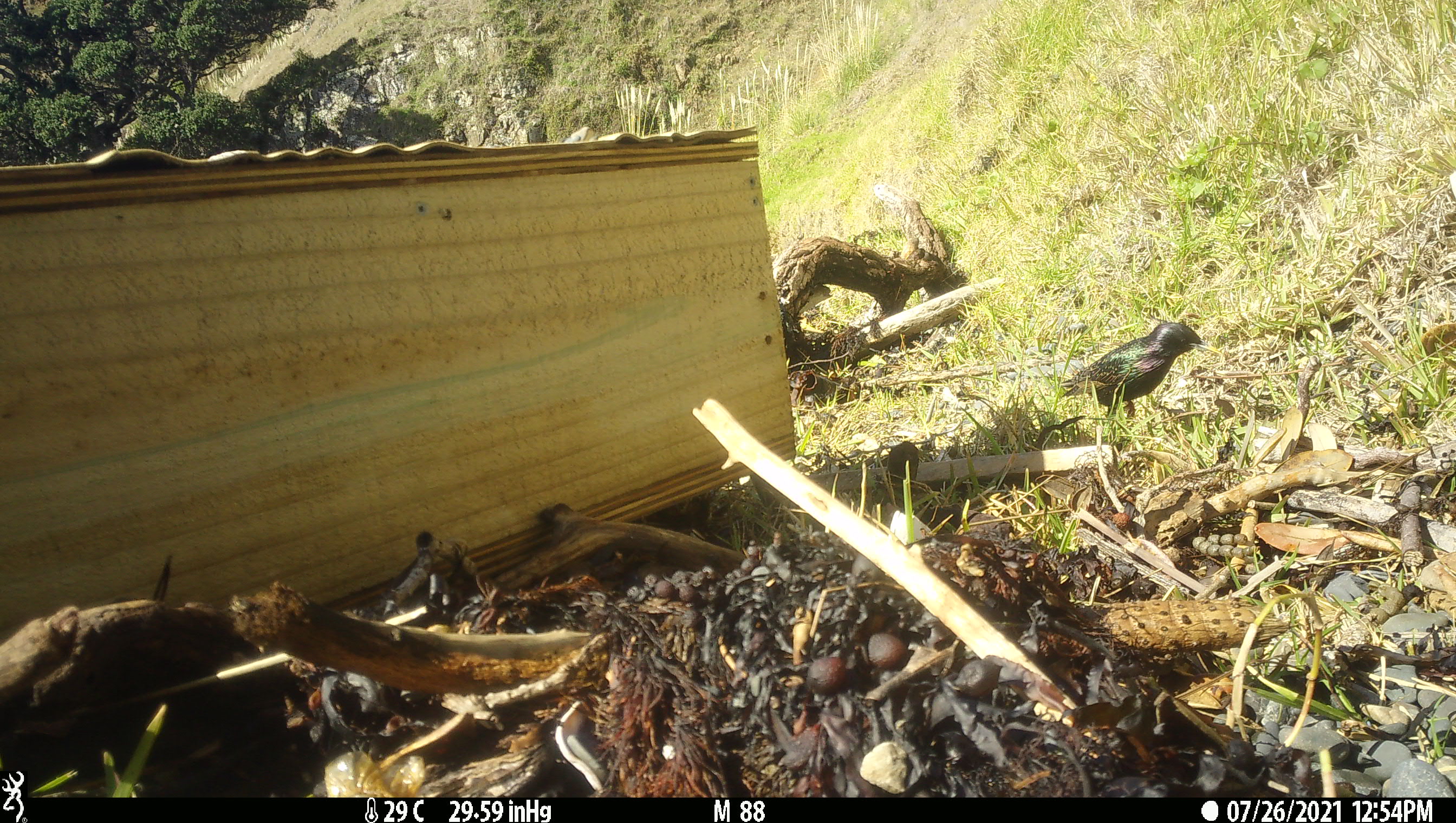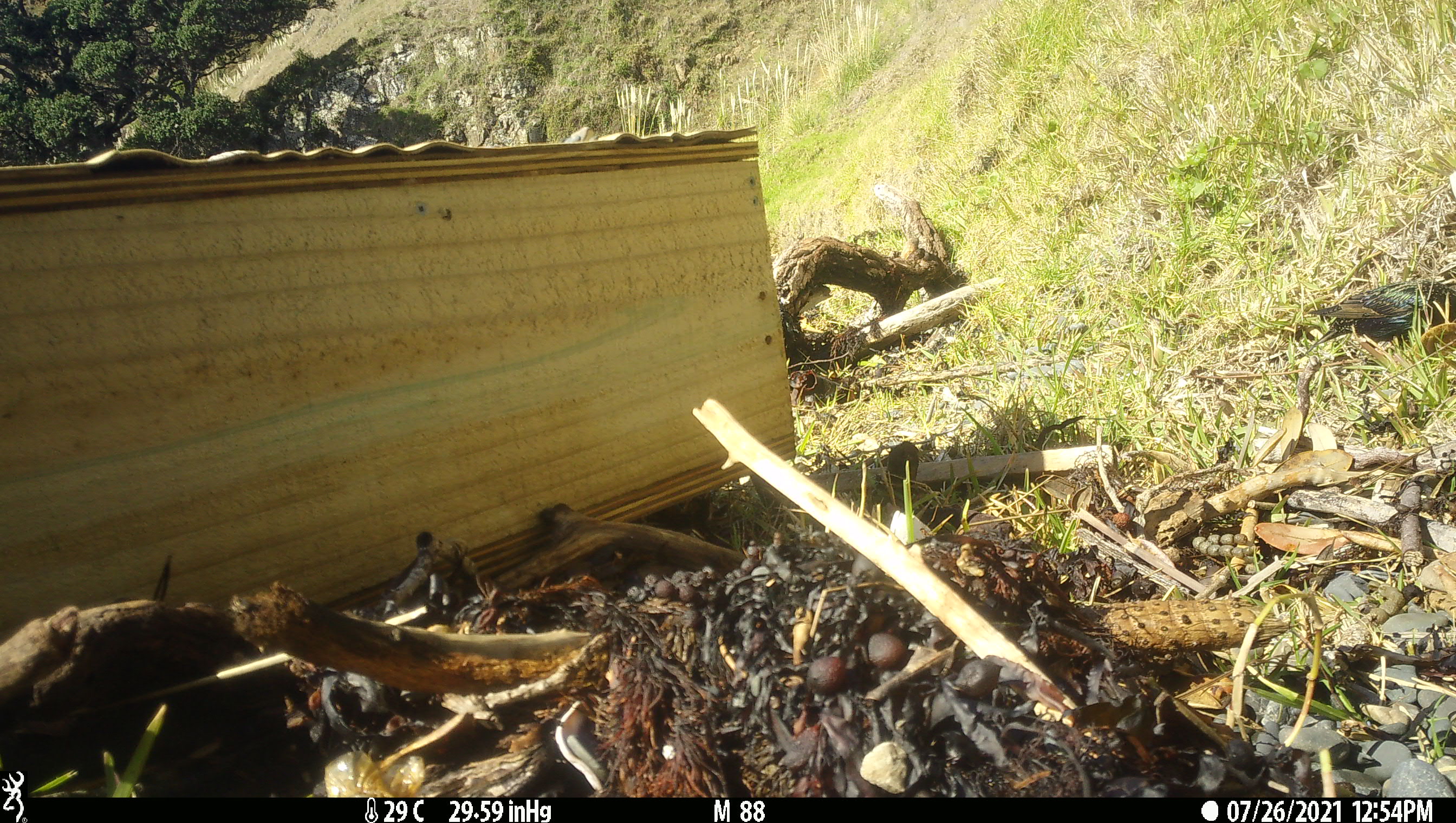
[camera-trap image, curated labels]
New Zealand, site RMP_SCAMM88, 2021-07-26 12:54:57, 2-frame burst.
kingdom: Animalia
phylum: Chordata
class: Aves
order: Passeriformes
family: Sturnidae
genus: Sturnus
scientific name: Sturnus vulgaris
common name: european starling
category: starling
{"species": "starling (european starling) (Sturnus vulgaris)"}